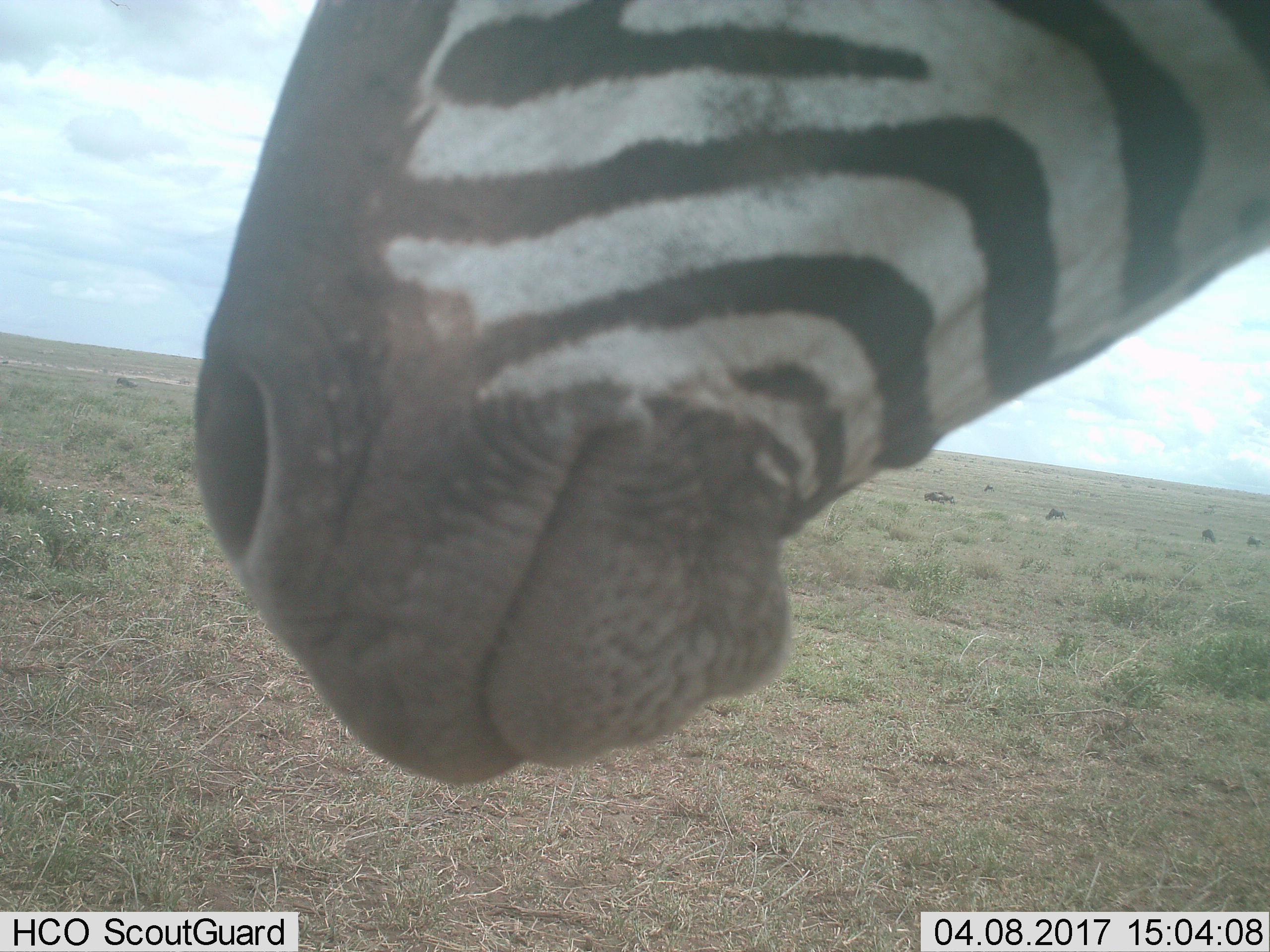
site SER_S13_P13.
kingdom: Animalia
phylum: Chordata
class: Mammalia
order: Perissodactyla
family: Equidae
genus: Equus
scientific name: Equus quagga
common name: plains zebra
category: zebraplains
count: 1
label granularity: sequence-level